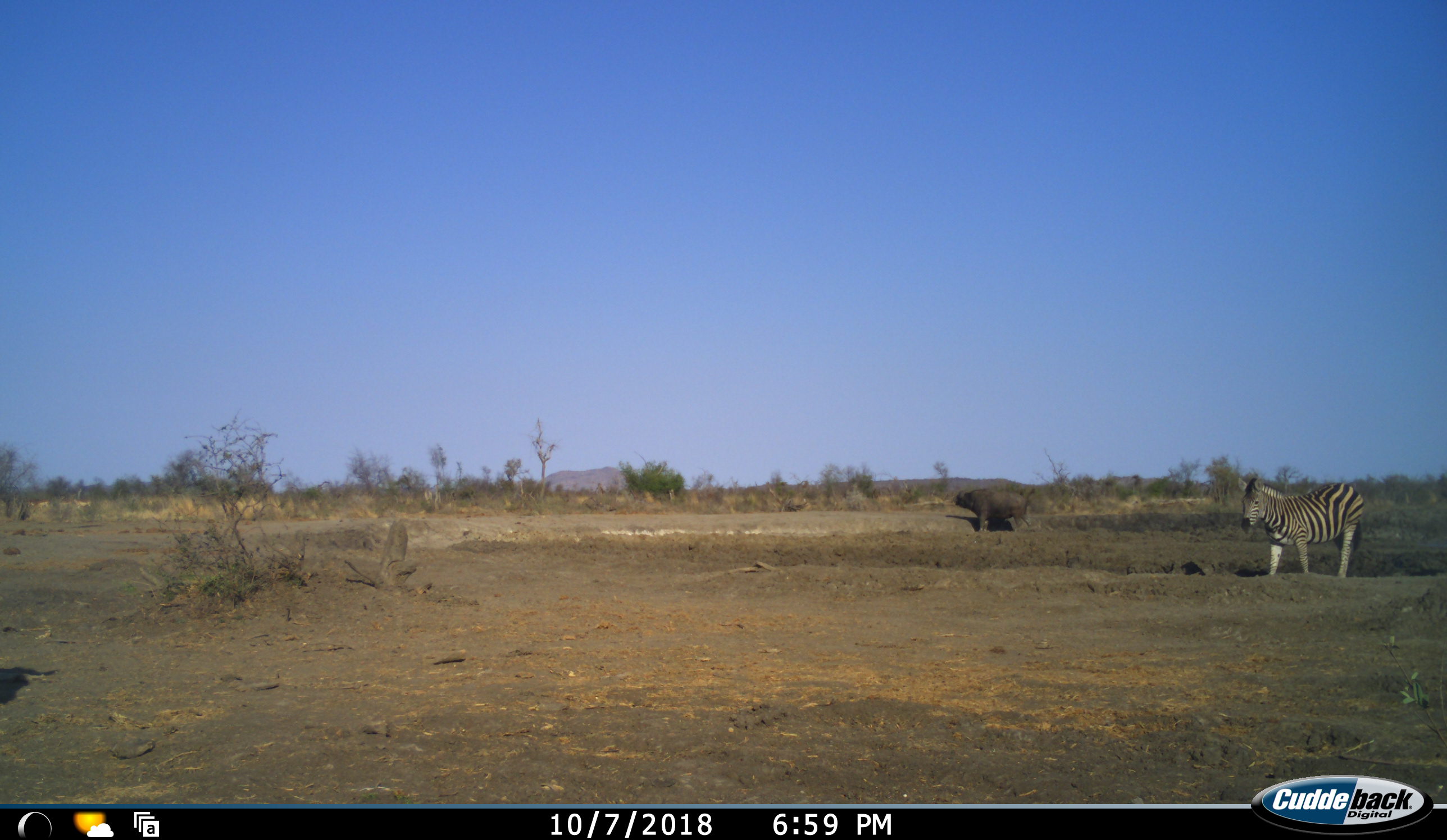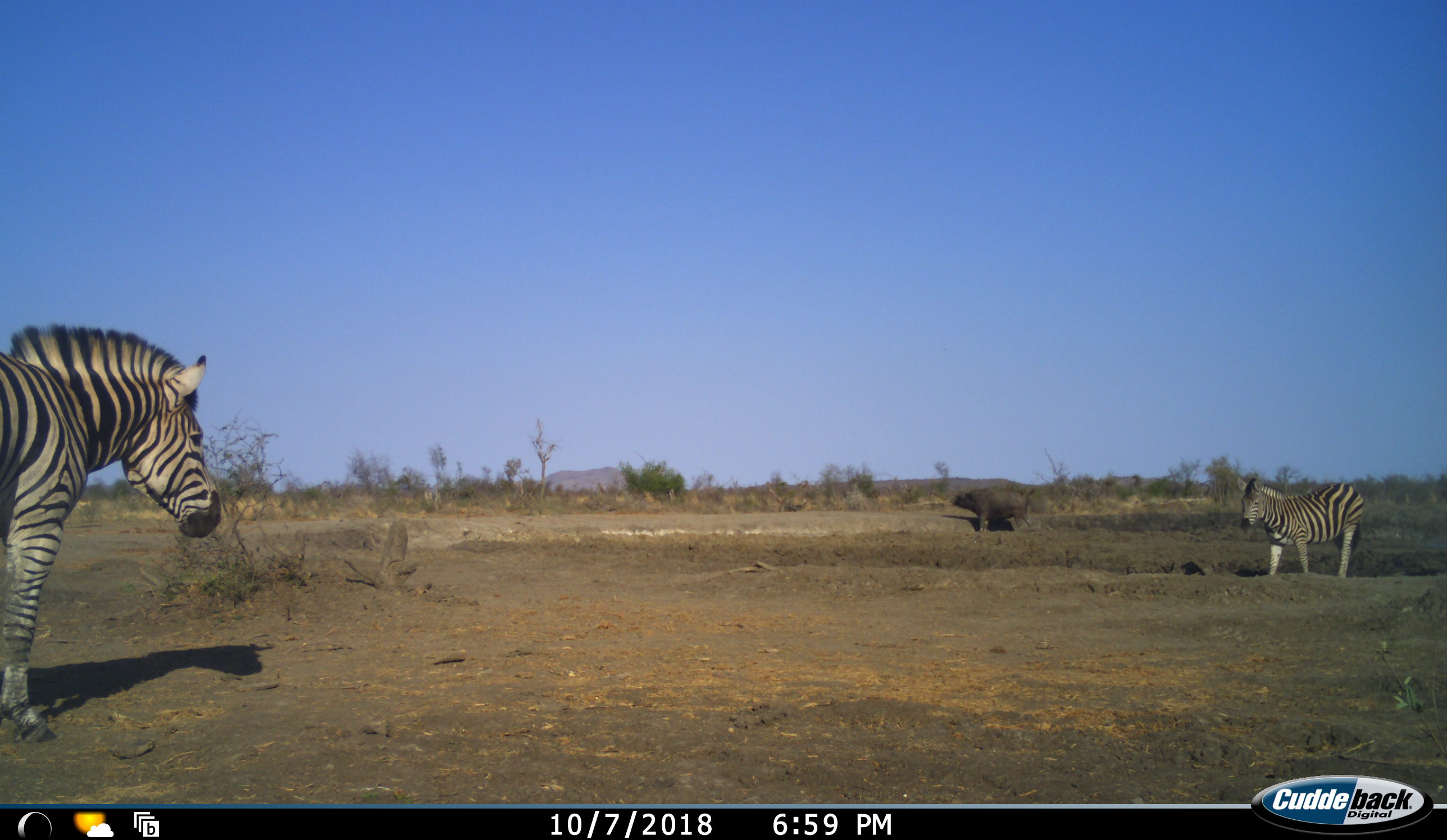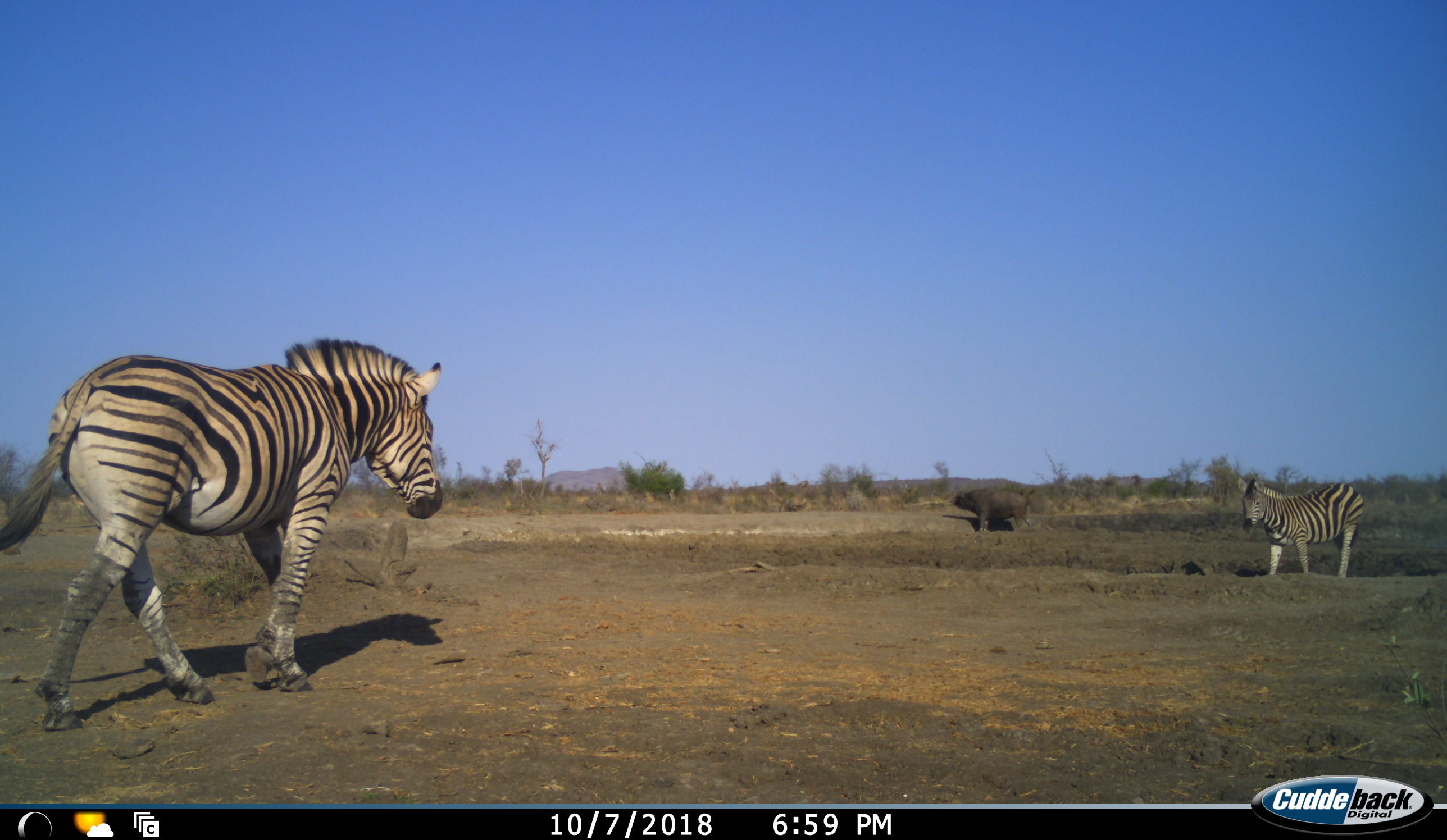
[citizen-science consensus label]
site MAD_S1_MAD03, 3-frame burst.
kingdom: Animalia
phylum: Chordata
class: Mammalia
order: Artiodactyla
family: Bovidae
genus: Syncerus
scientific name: Syncerus caffer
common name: african buffalo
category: buffalo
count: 1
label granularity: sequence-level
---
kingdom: Animalia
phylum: Chordata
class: Mammalia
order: Perissodactyla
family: Equidae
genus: Equus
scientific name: Equus quagga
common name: plains zebra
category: zebraplains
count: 2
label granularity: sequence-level